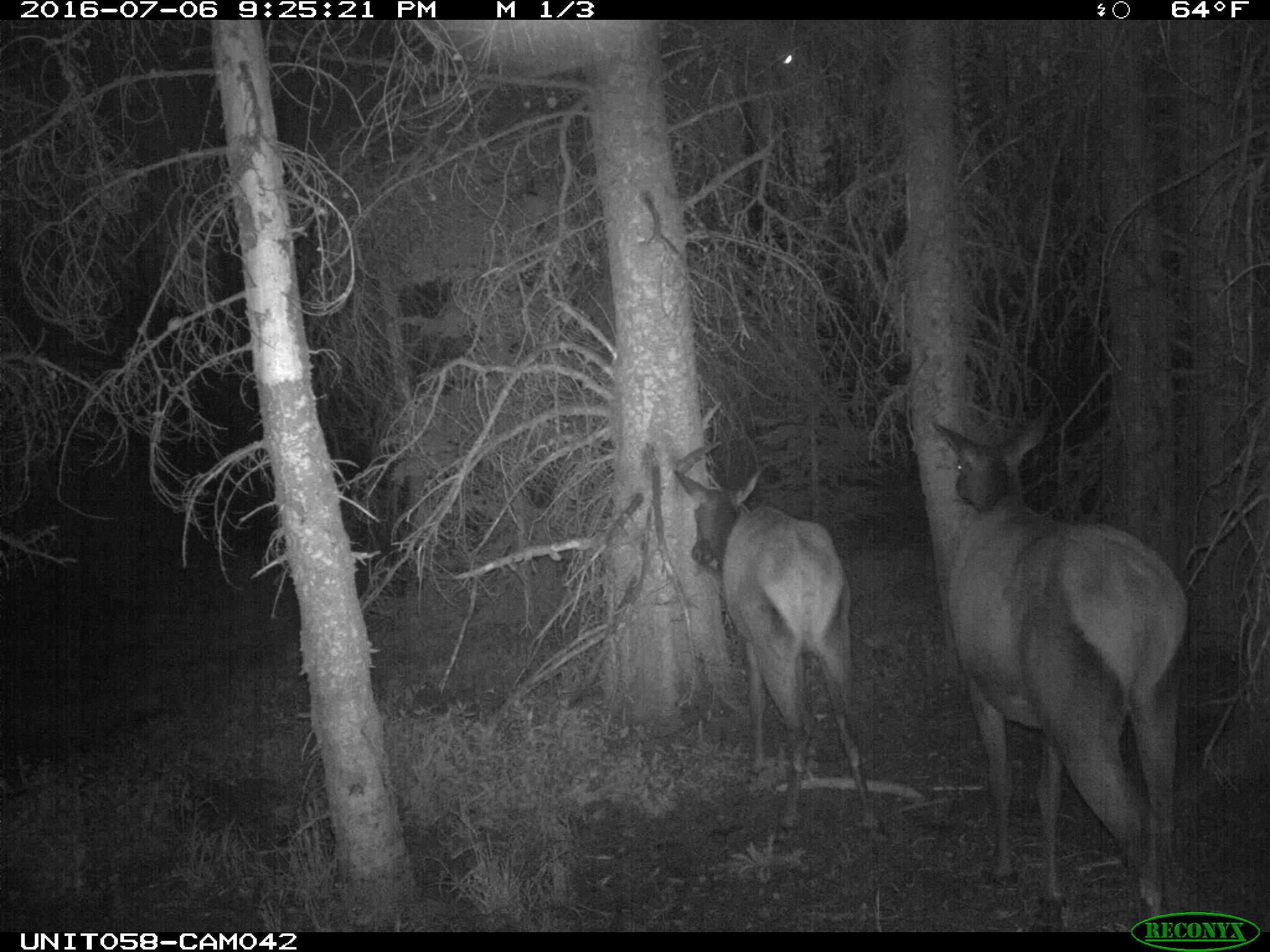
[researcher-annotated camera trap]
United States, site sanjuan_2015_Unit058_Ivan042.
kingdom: Animalia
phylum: Chordata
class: Mammalia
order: Artiodactyla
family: Cervidae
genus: Cervus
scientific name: Cervus elaphus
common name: red deer